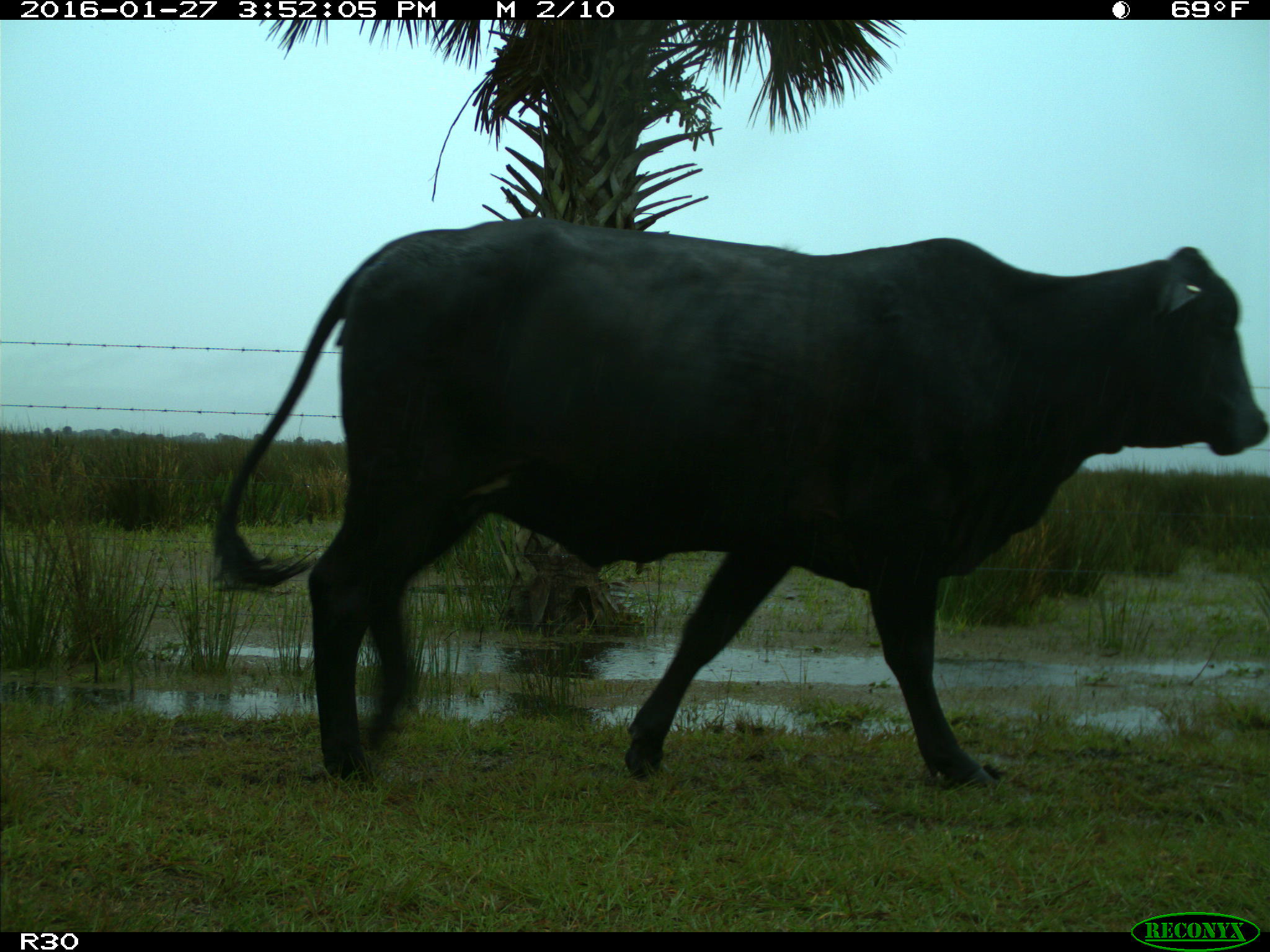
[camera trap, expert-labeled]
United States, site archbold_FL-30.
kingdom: Animalia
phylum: Chordata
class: Mammalia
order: Artiodactyla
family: Bovidae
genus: Bos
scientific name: Bos taurus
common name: domestic cow